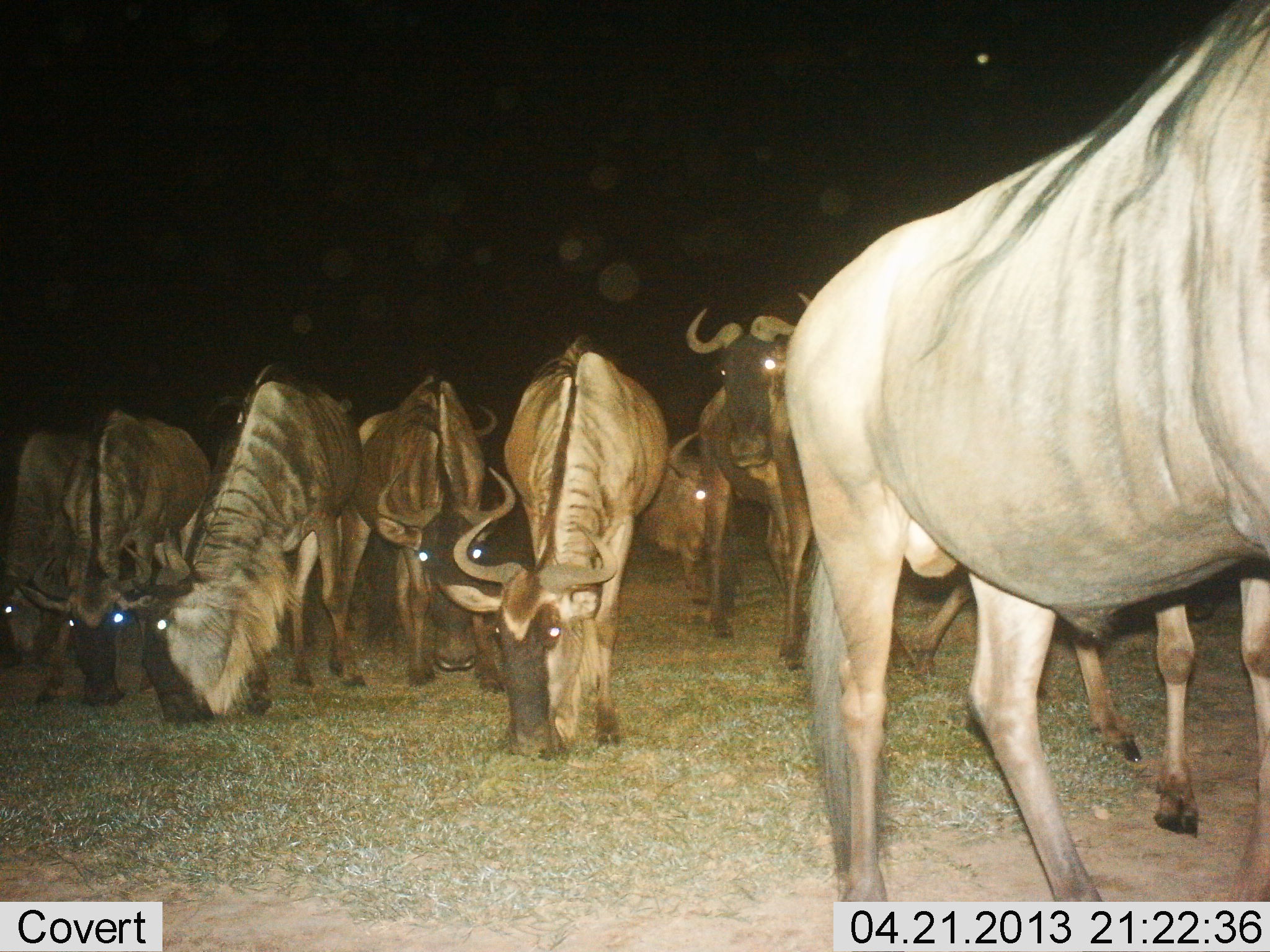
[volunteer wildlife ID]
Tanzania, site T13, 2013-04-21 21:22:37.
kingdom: Animalia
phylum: Chordata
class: Mammalia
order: Artiodactyla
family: Bovidae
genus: Connochaetes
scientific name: Connochaetes taurinus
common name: blue wildebeest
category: wildebeest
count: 9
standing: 72%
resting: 7%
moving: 21%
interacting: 10%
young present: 0%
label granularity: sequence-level